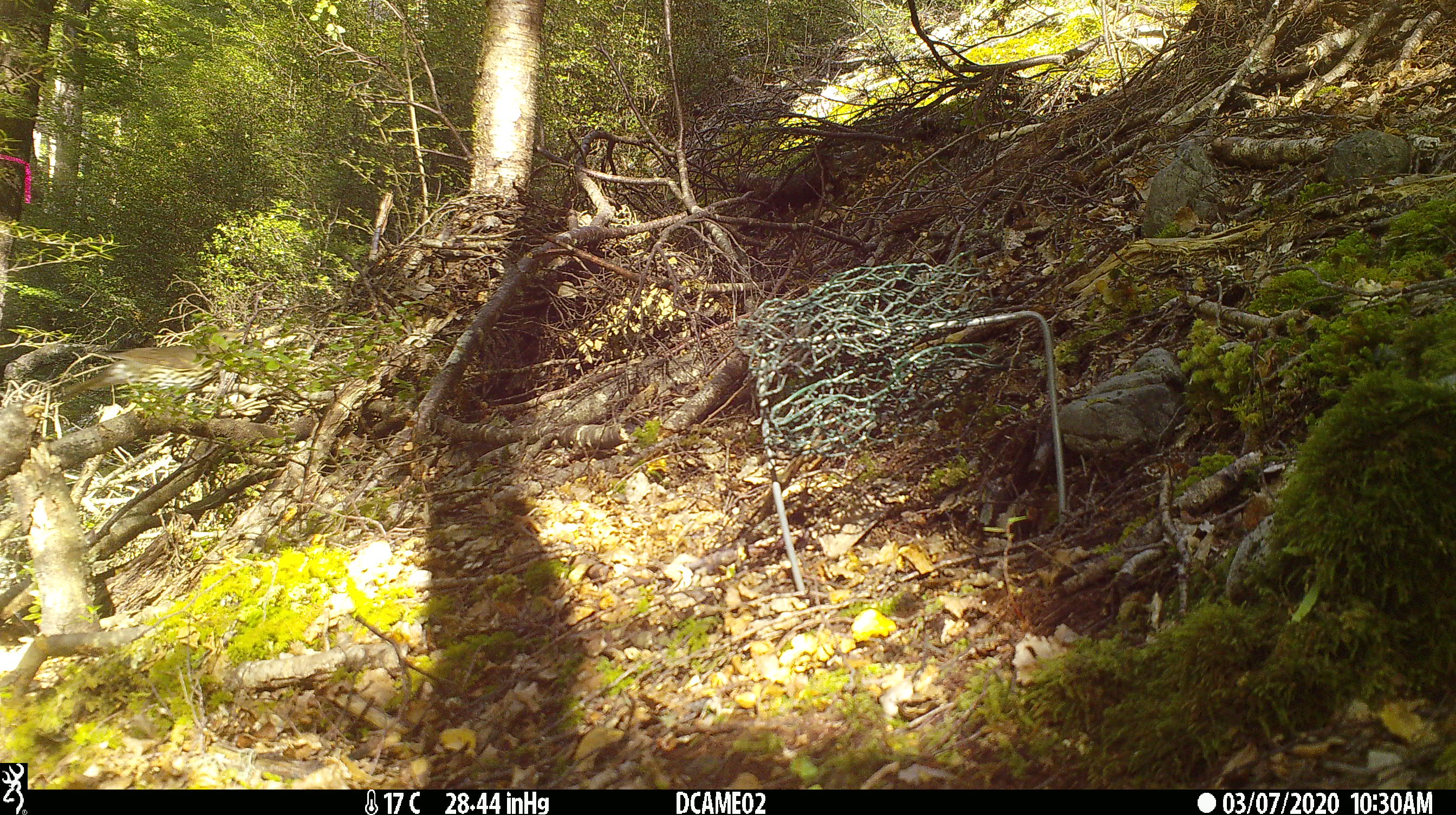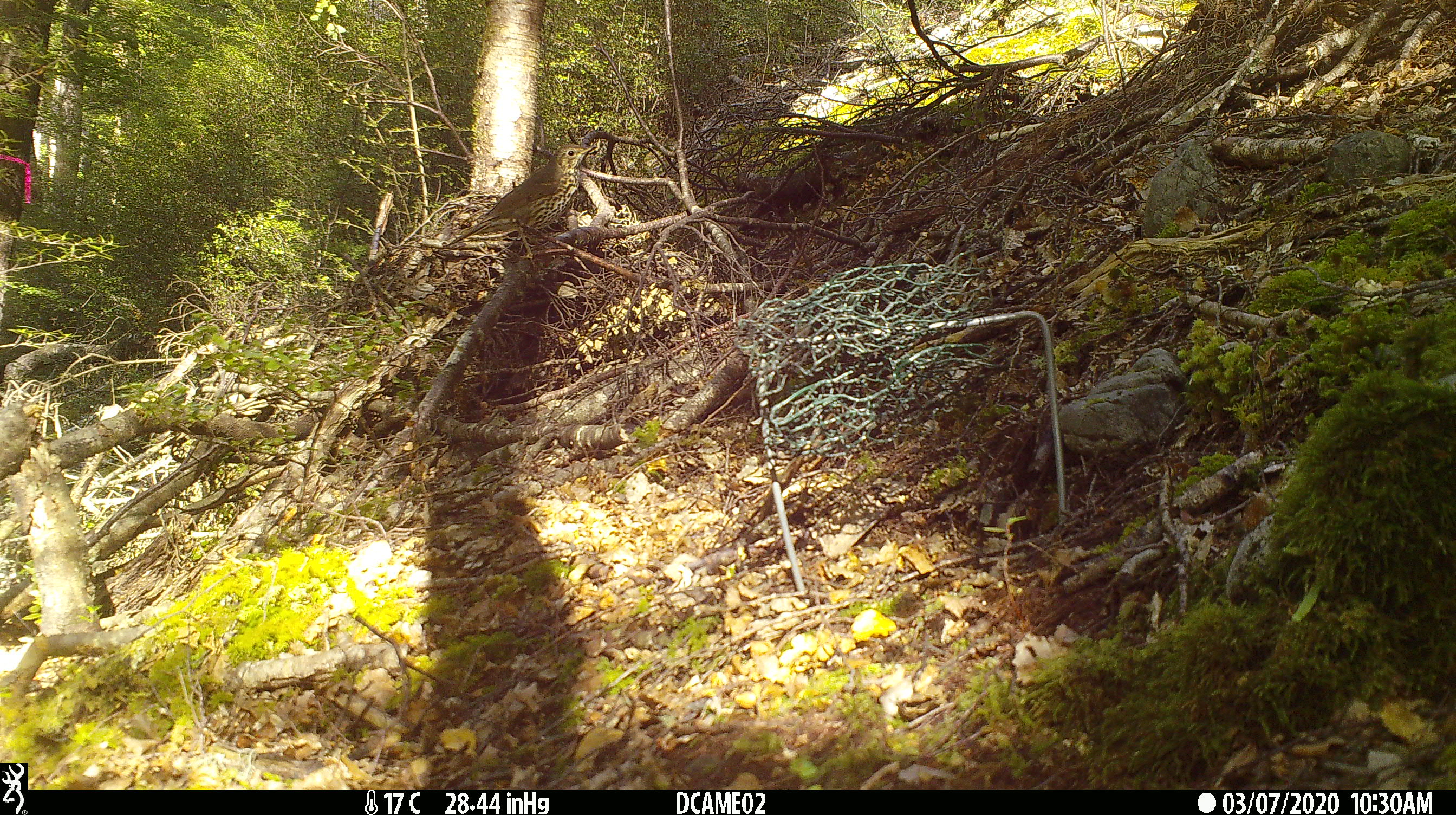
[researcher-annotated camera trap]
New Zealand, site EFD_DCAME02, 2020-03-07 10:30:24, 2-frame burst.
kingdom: Animalia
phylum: Chordata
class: Aves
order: Passeriformes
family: Turdidae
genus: Turdus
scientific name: Turdus philomelos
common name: song thrush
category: thrush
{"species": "thrush (song thrush) (Turdus philomelos)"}